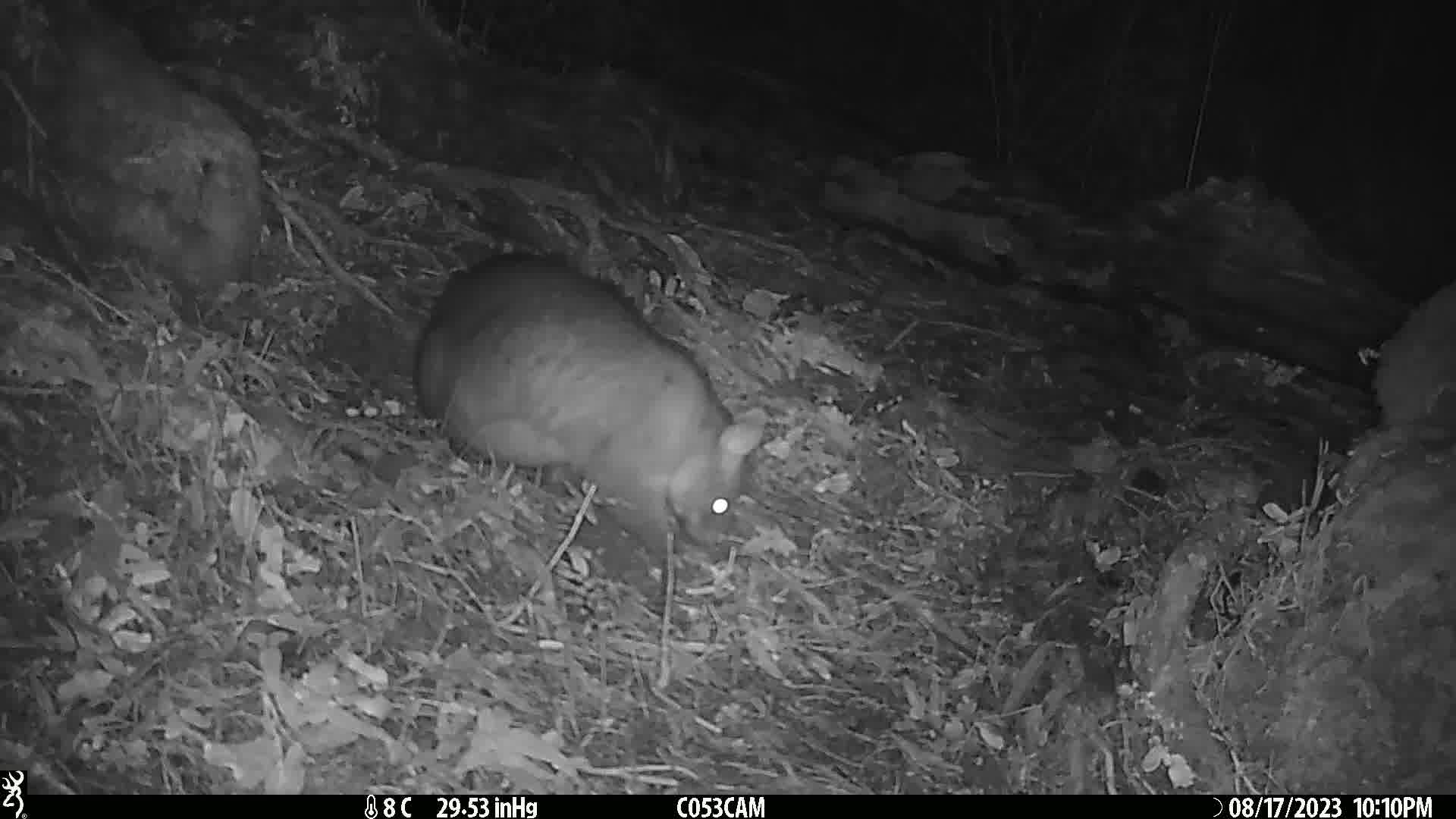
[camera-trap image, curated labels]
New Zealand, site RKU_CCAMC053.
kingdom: Animalia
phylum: Chordata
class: Mammalia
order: Diprotodontia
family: Phalangeridae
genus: Trichosurus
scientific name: Trichosurus vulpecula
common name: common brushtail possum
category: possum